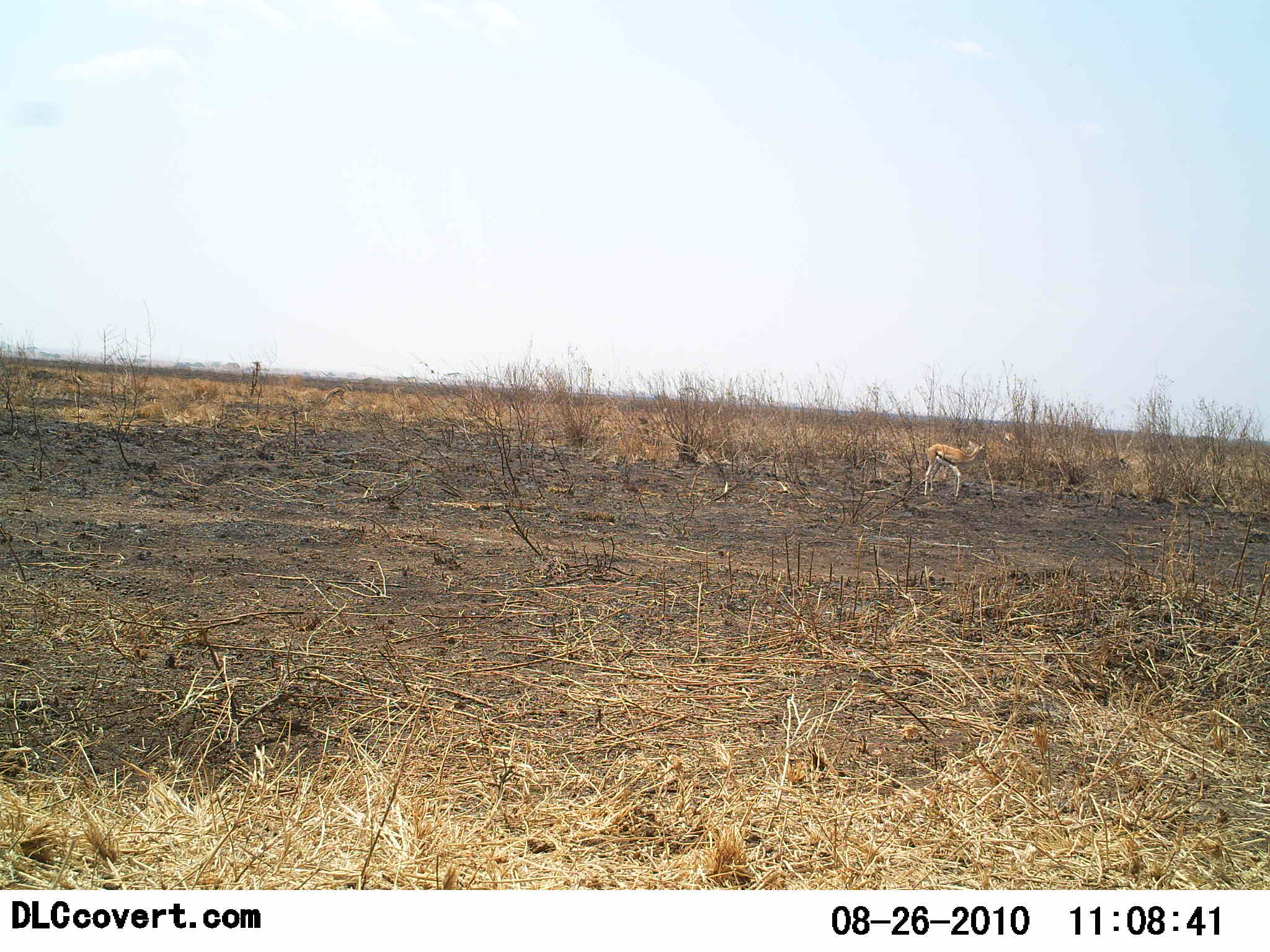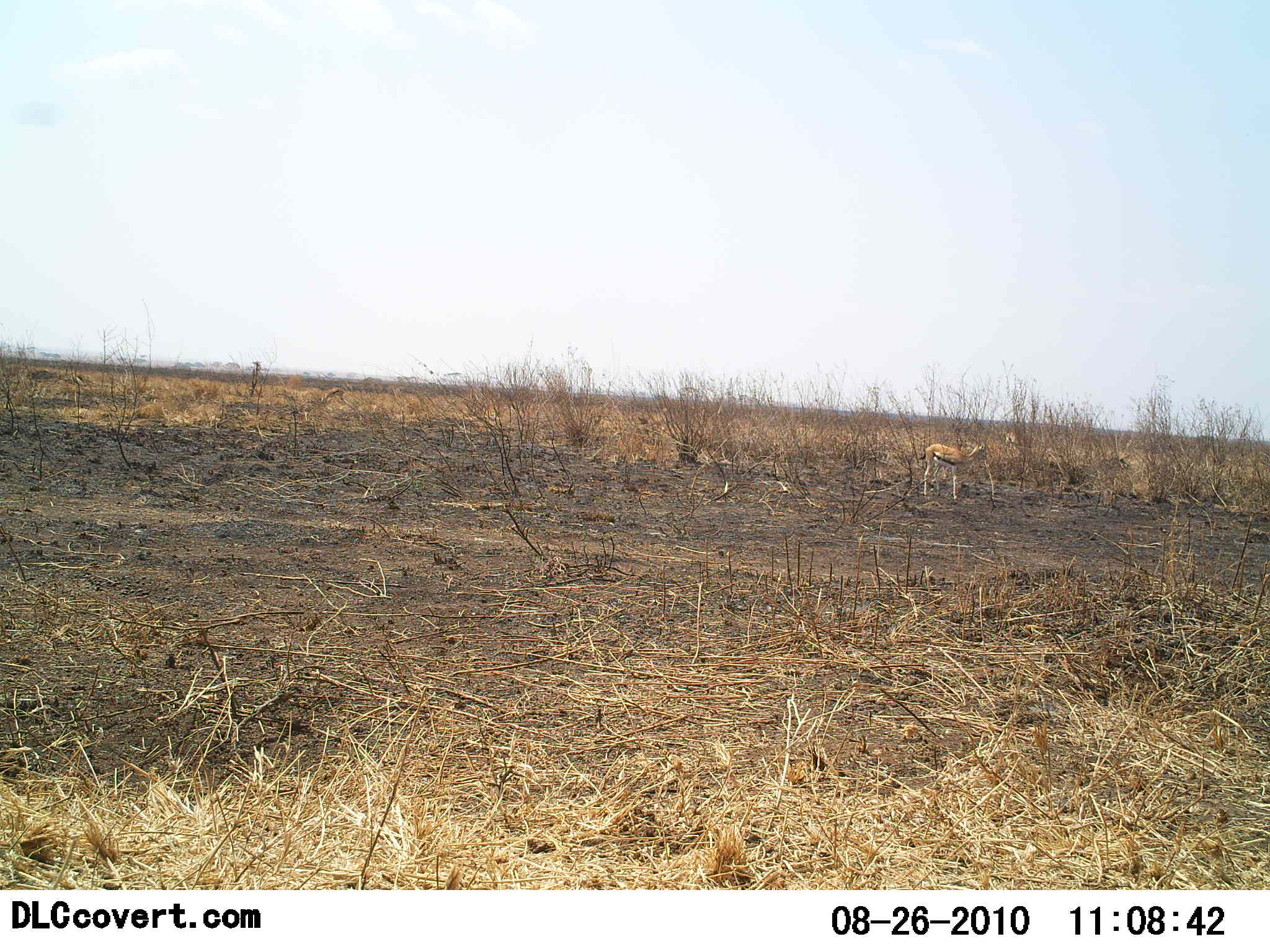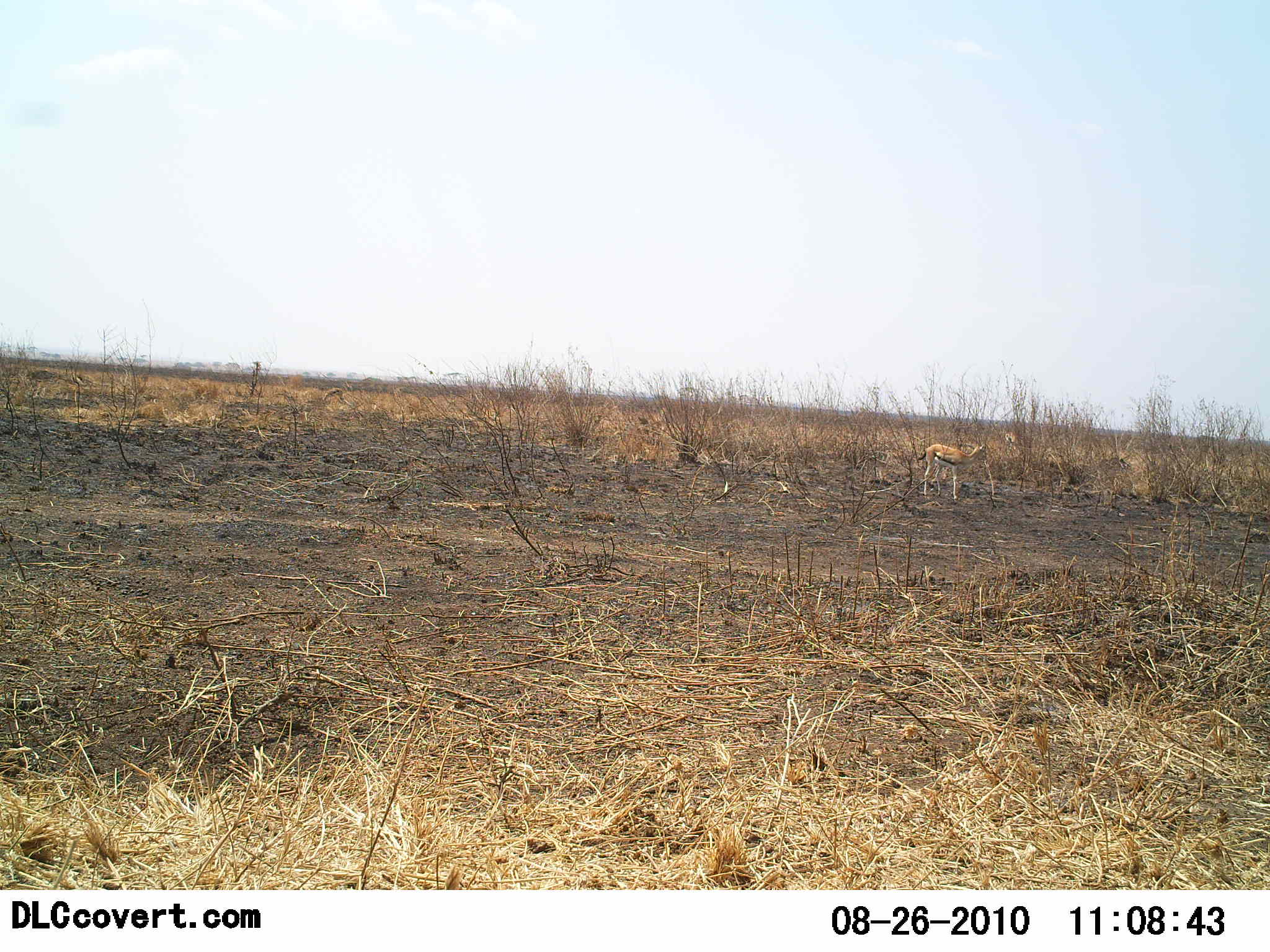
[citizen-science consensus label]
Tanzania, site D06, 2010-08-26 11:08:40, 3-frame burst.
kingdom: Animalia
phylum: Chordata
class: Mammalia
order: Artiodactyla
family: Bovidae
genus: Eudorcas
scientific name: Eudorcas thomsonii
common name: thomson's gazelle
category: gazellethomsons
Gazellethomsons (thomson's gazelle) (Eudorcas thomsonii), count 2. Behavior (volunteer vote fractions): standing 84%, resting 0%, moving 11%, interacting 0%. Young present (vote fraction): 16%. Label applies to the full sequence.